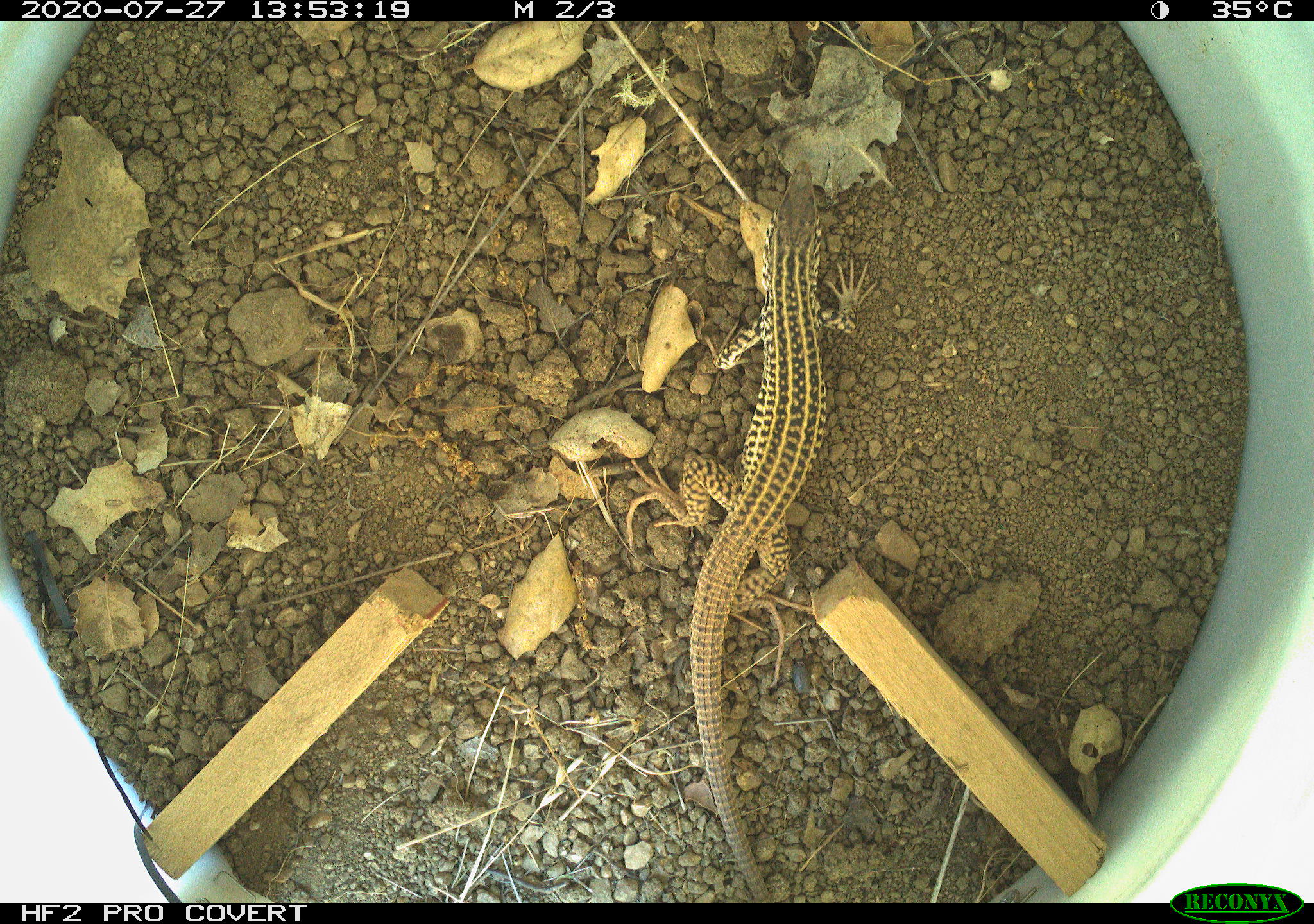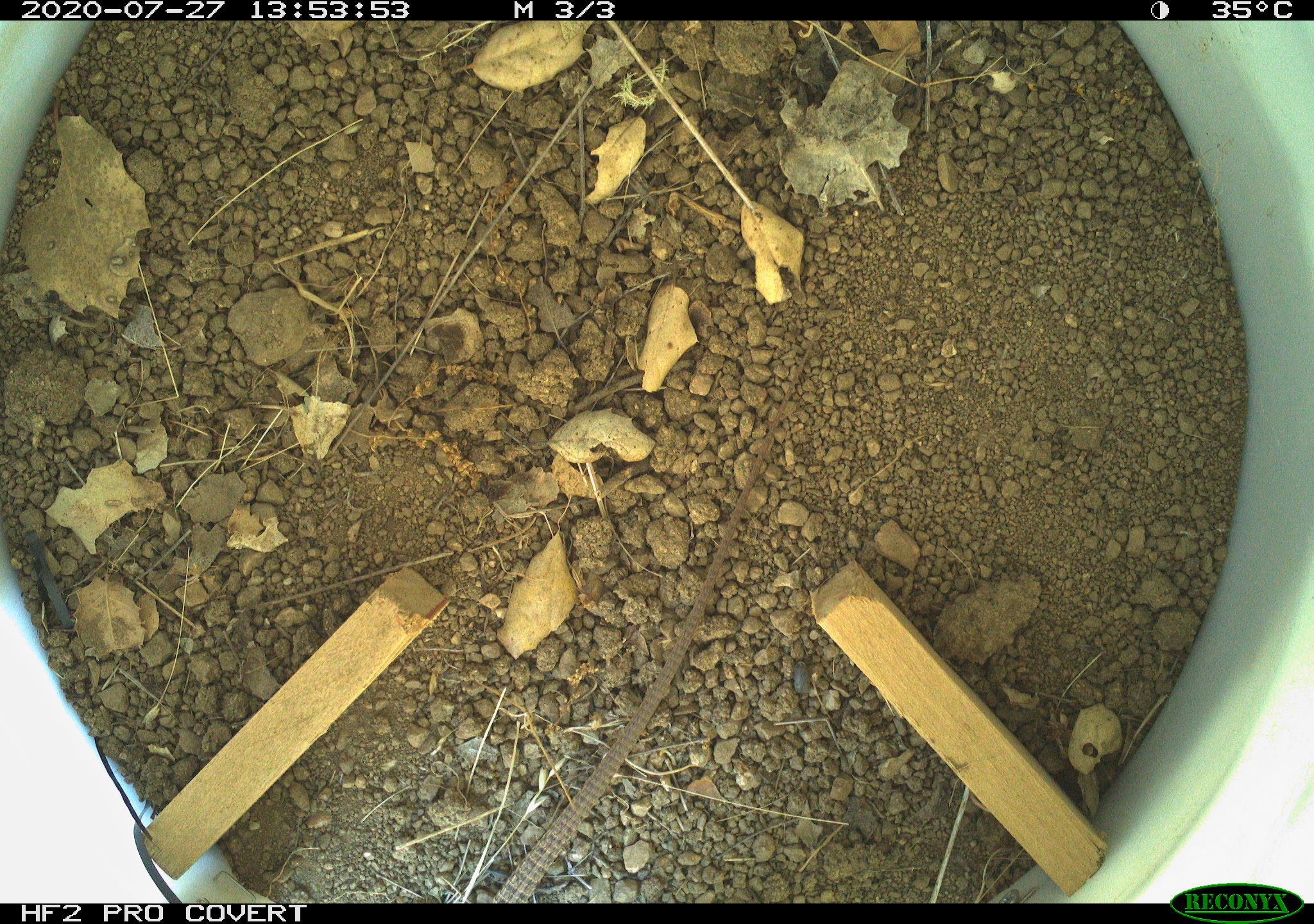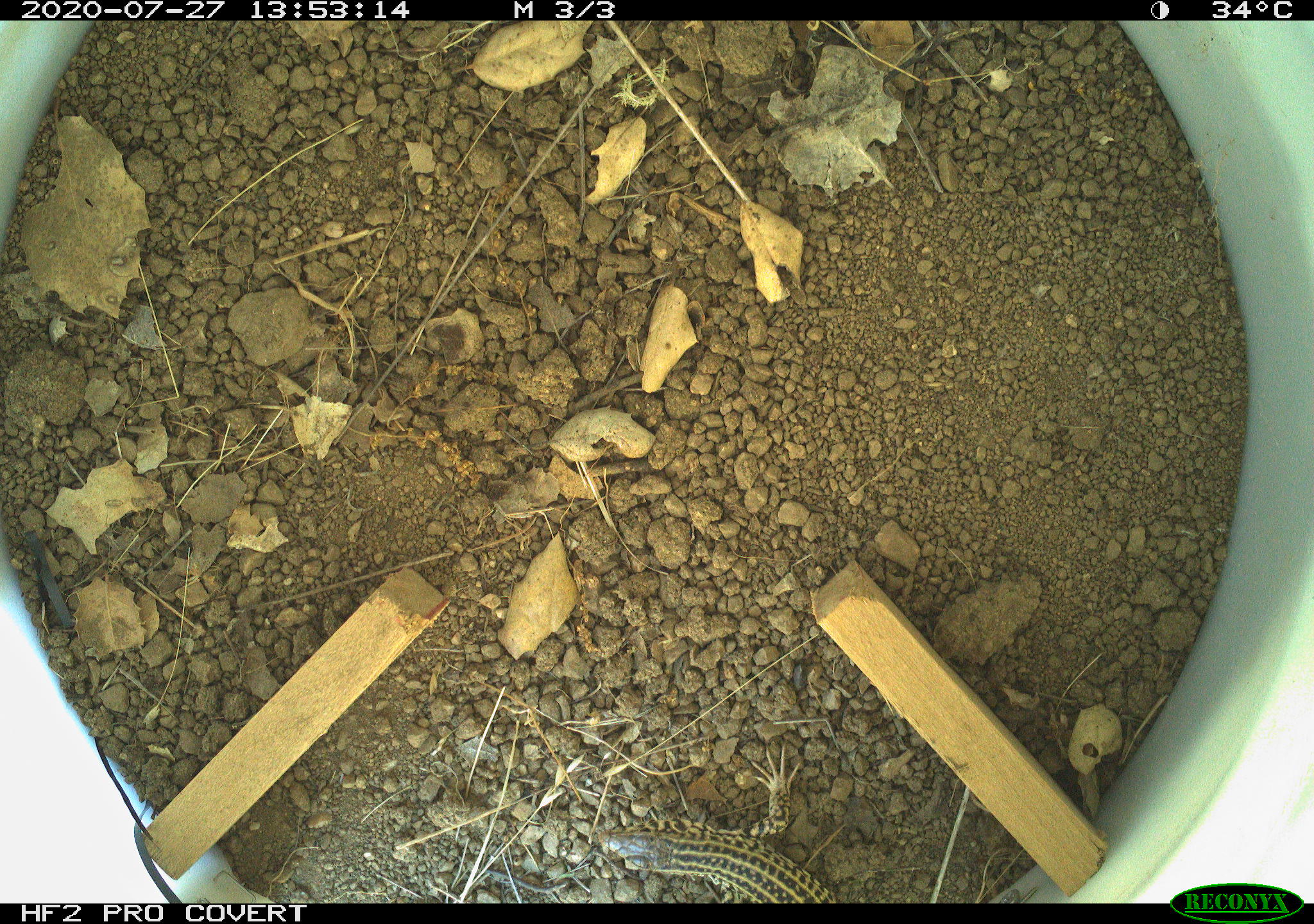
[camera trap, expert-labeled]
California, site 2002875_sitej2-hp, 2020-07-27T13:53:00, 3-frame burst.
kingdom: Animalia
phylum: Chordata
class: Reptilia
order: Squamata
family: Teiidae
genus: Aspidoscelis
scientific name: Aspidoscelis tigris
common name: western whiptail